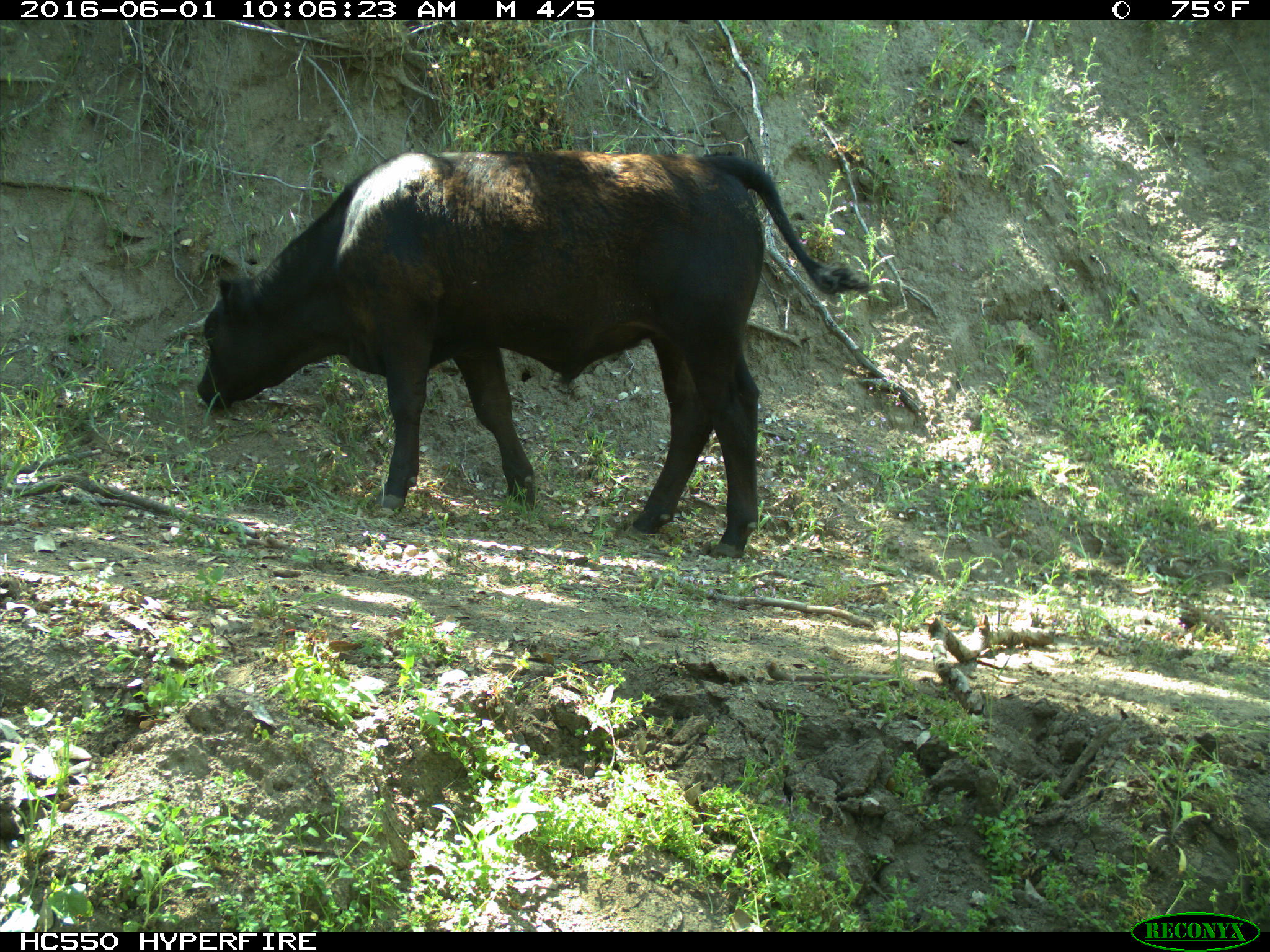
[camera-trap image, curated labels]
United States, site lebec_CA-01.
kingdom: Animalia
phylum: Chordata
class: Mammalia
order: Artiodactyla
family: Bovidae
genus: Bos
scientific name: Bos taurus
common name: domestic cow